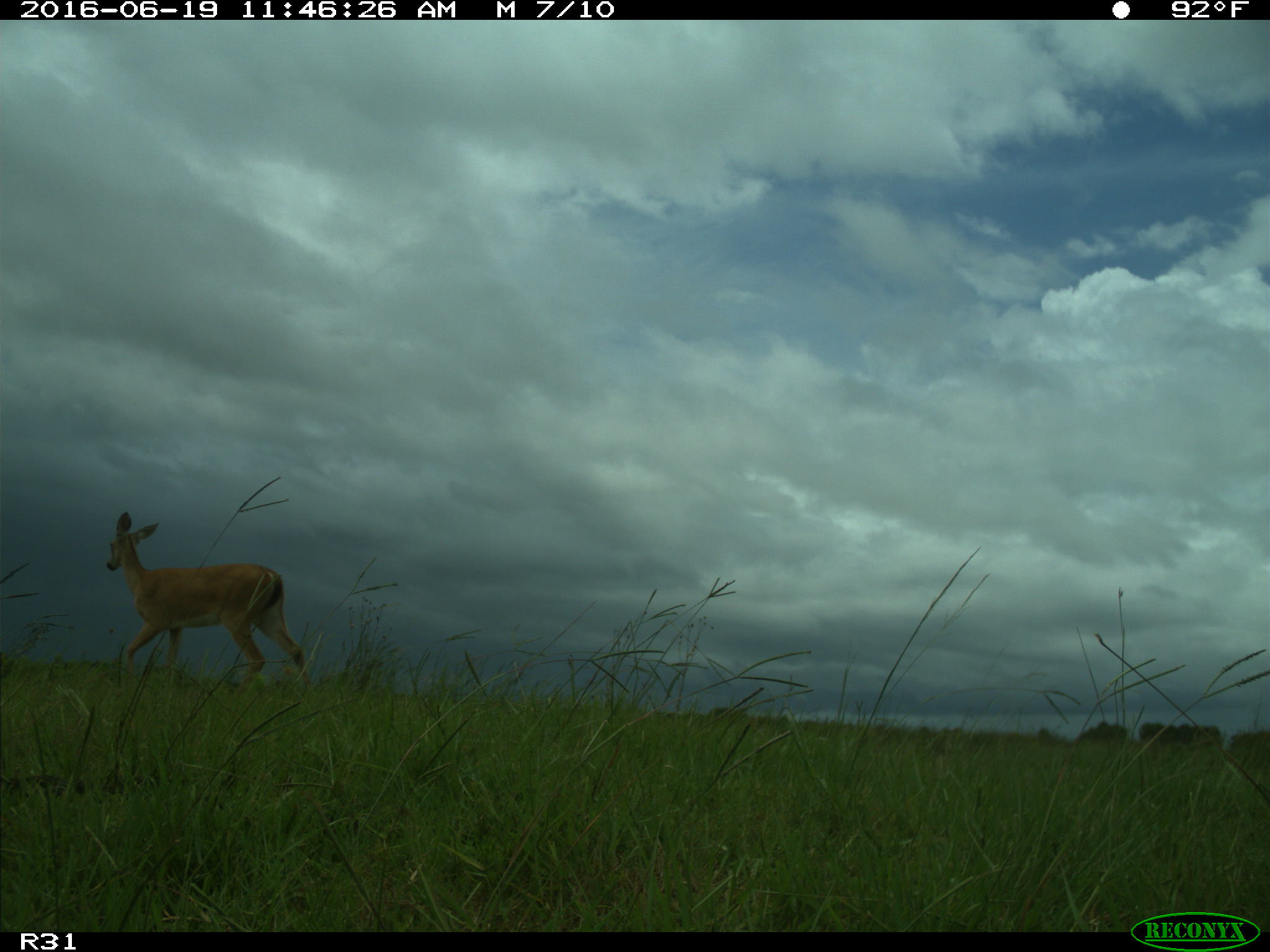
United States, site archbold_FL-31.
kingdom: Animalia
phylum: Chordata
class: Mammalia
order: Artiodactyla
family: Cervidae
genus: Odocoileus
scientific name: Odocoileus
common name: deer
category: unidentified deer